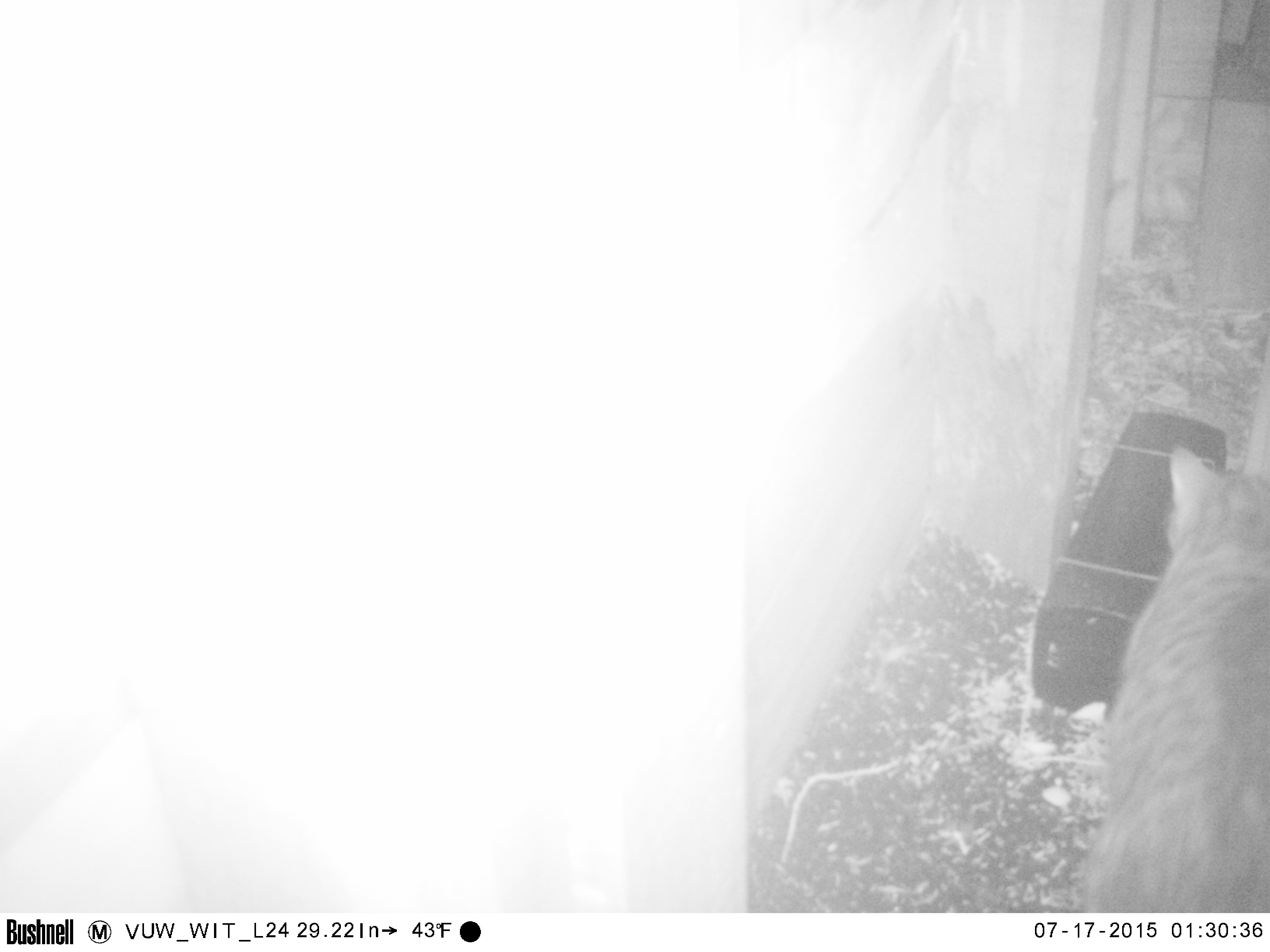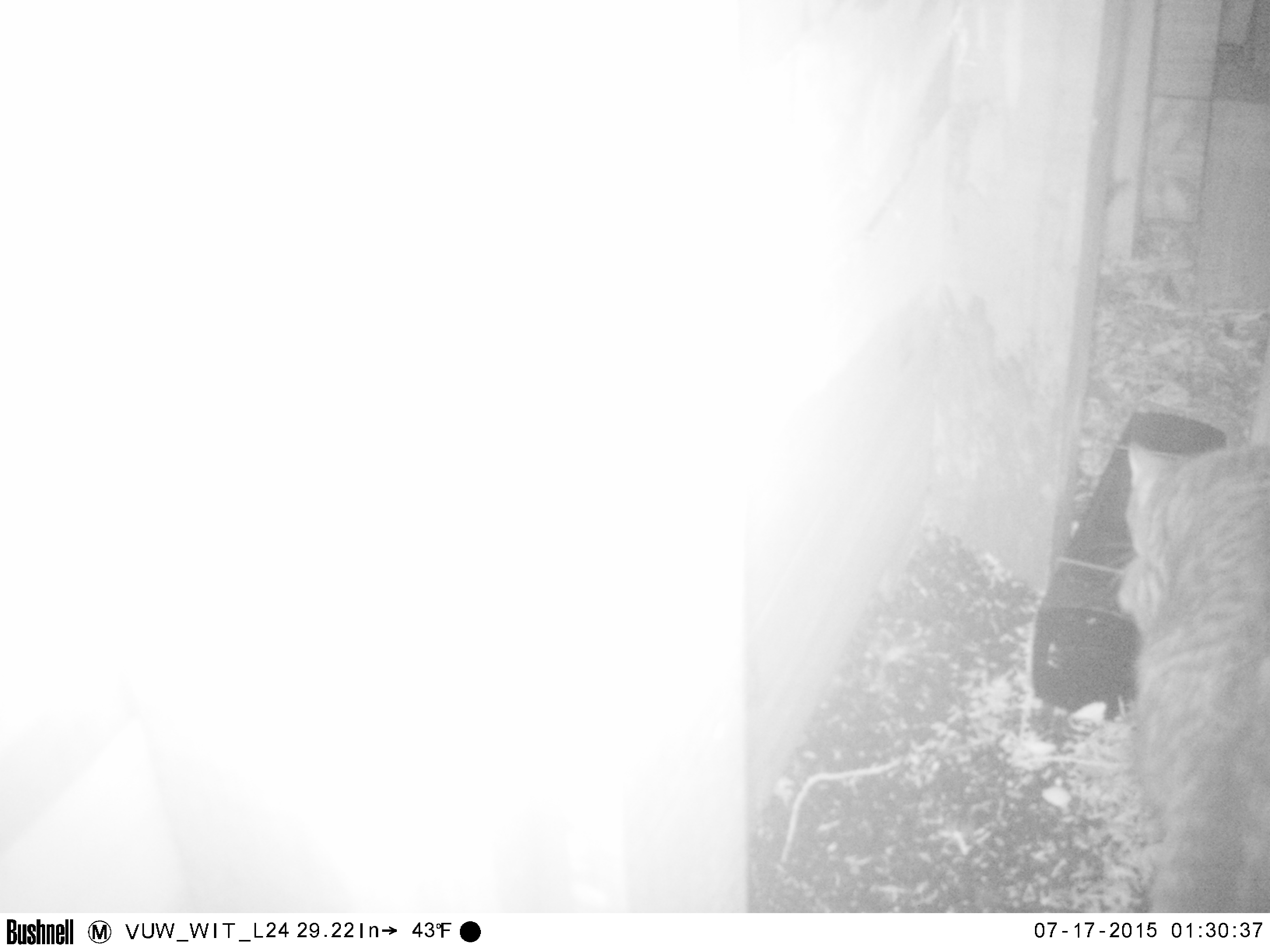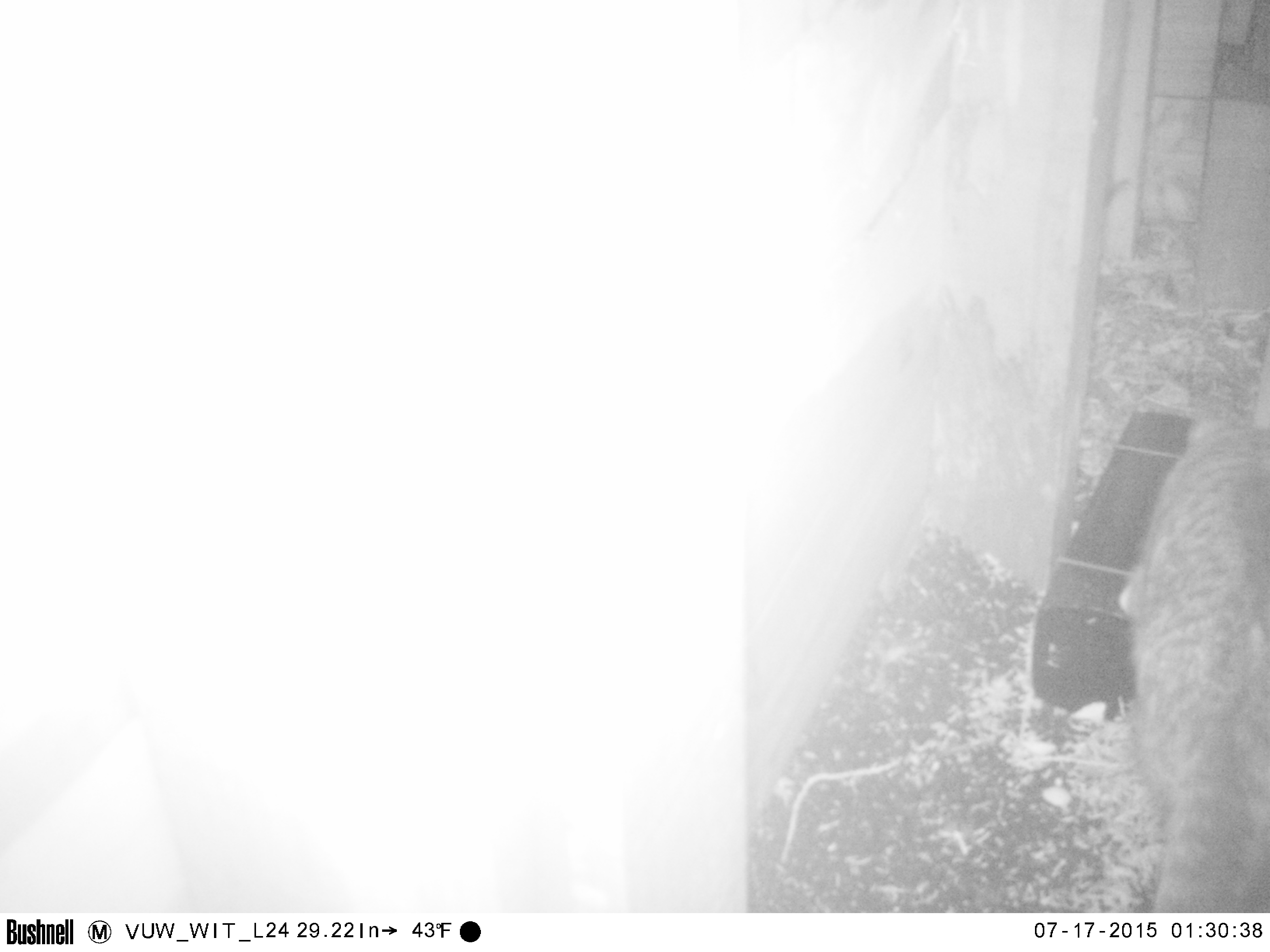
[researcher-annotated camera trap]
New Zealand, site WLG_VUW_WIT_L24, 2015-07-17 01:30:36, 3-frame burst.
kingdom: Animalia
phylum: Chordata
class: Mammalia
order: Carnivora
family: Felidae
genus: Felis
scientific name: Felis catus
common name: domestic cat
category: cat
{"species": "cat (domestic cat) (Felis catus)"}